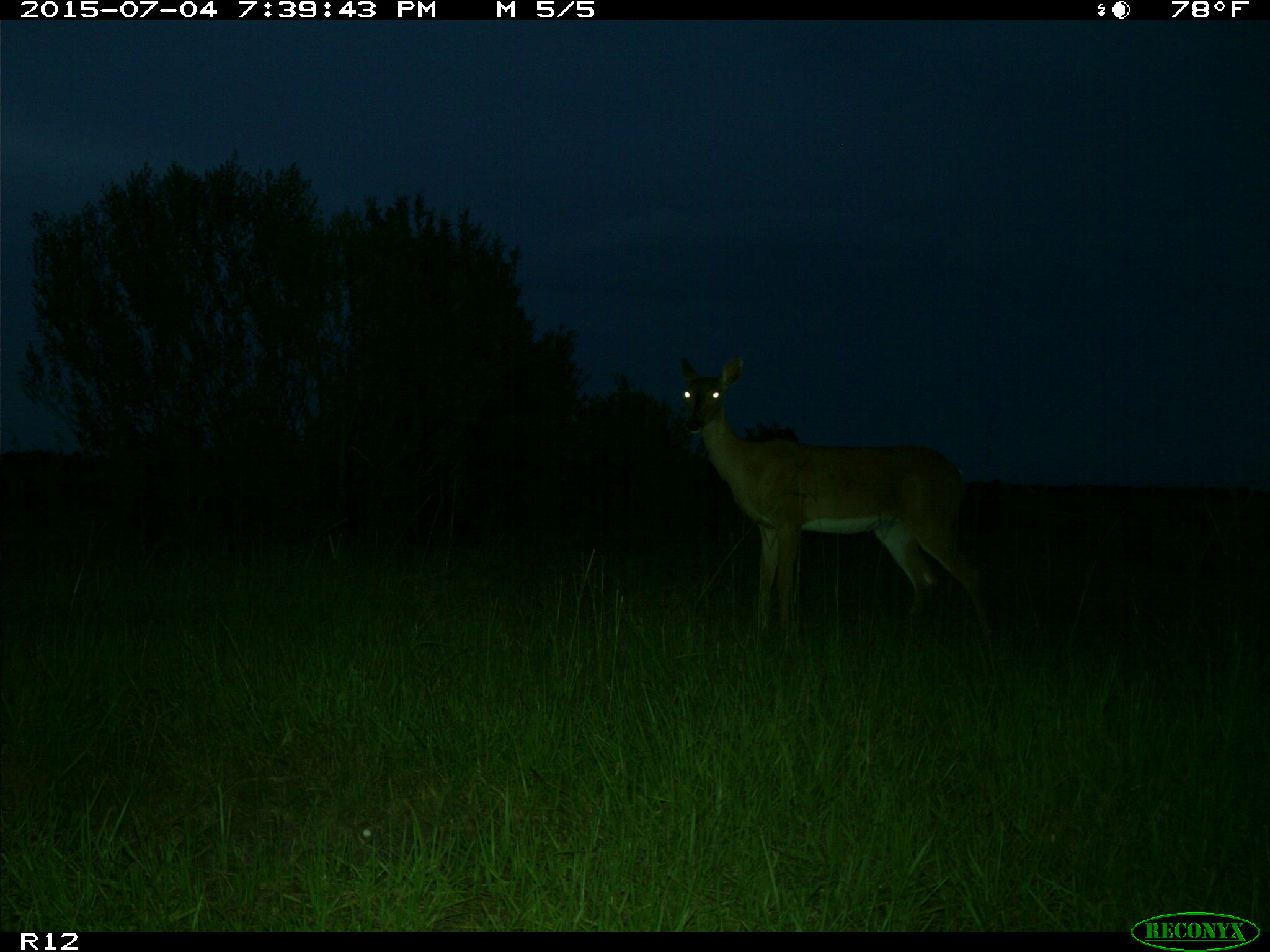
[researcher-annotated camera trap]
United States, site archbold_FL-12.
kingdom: Animalia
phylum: Chordata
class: Mammalia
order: Artiodactyla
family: Cervidae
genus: Odocoileus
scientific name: Odocoileus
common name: deer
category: unidentified deer